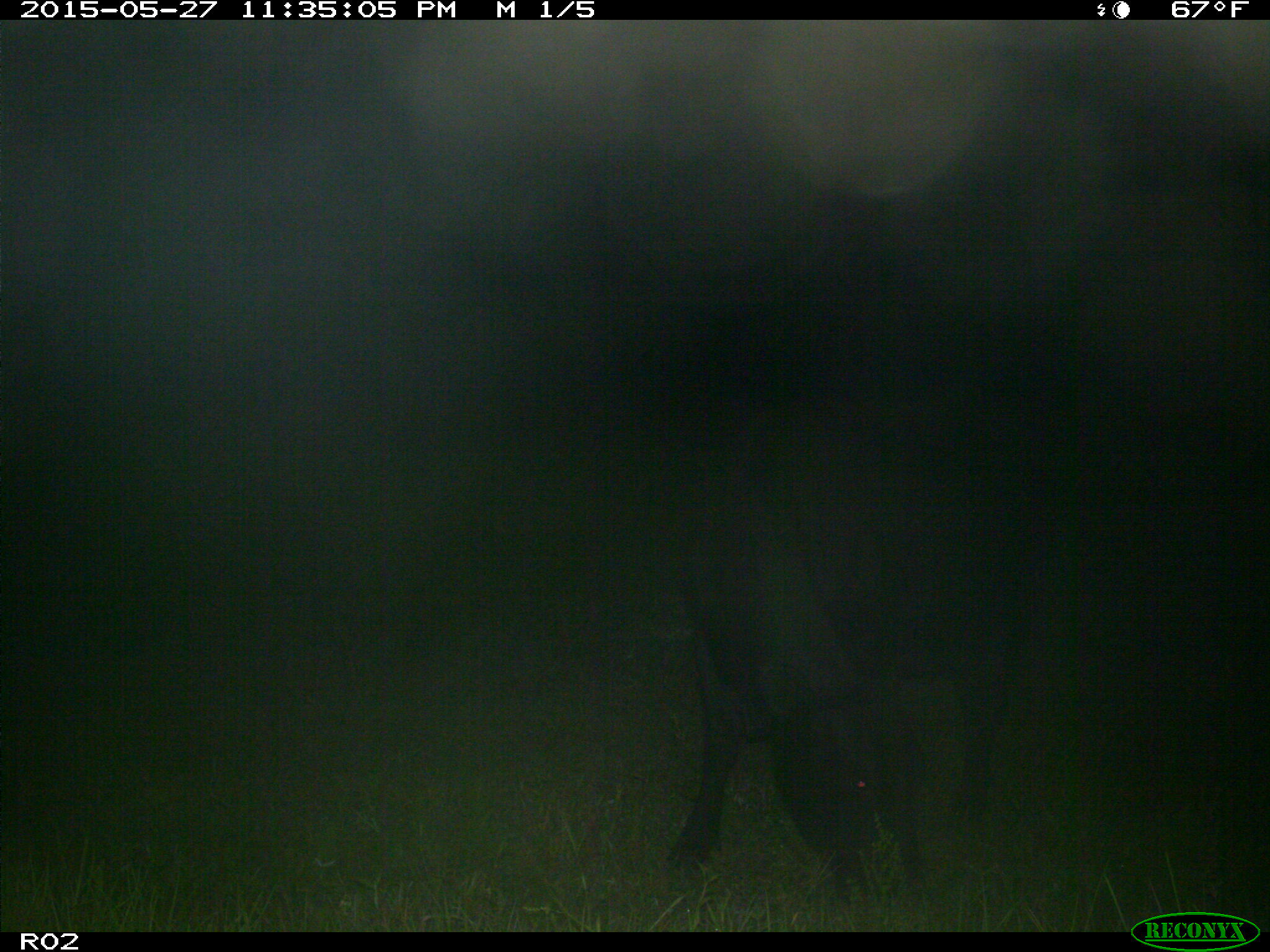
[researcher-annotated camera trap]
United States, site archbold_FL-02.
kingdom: Animalia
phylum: Chordata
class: Mammalia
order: Artiodactyla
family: Bovidae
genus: Bos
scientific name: Bos taurus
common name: domestic cow